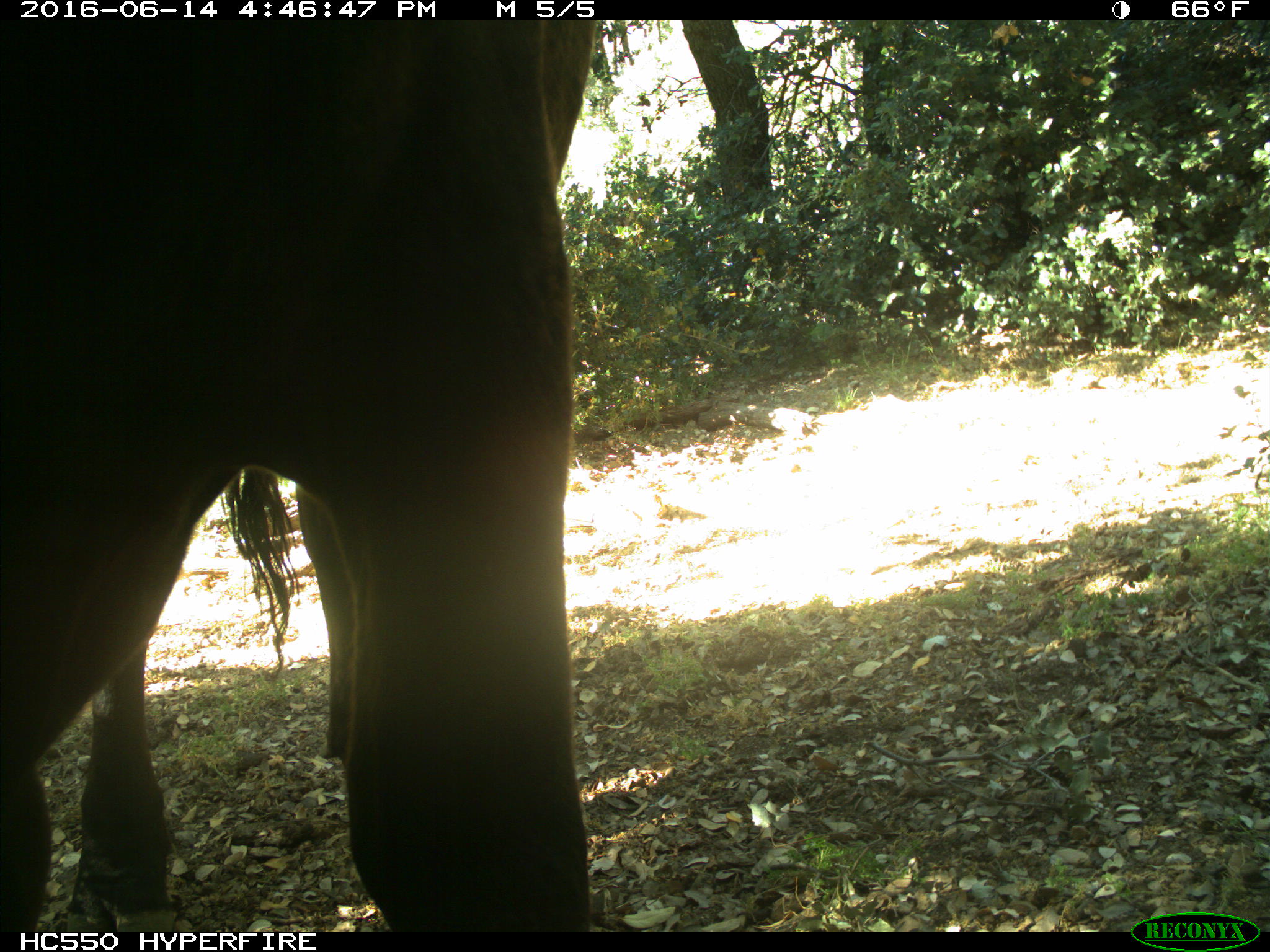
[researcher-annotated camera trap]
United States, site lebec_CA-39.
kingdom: Animalia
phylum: Chordata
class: Mammalia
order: Artiodactyla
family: Bovidae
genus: Bos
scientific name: Bos taurus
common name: domestic cow